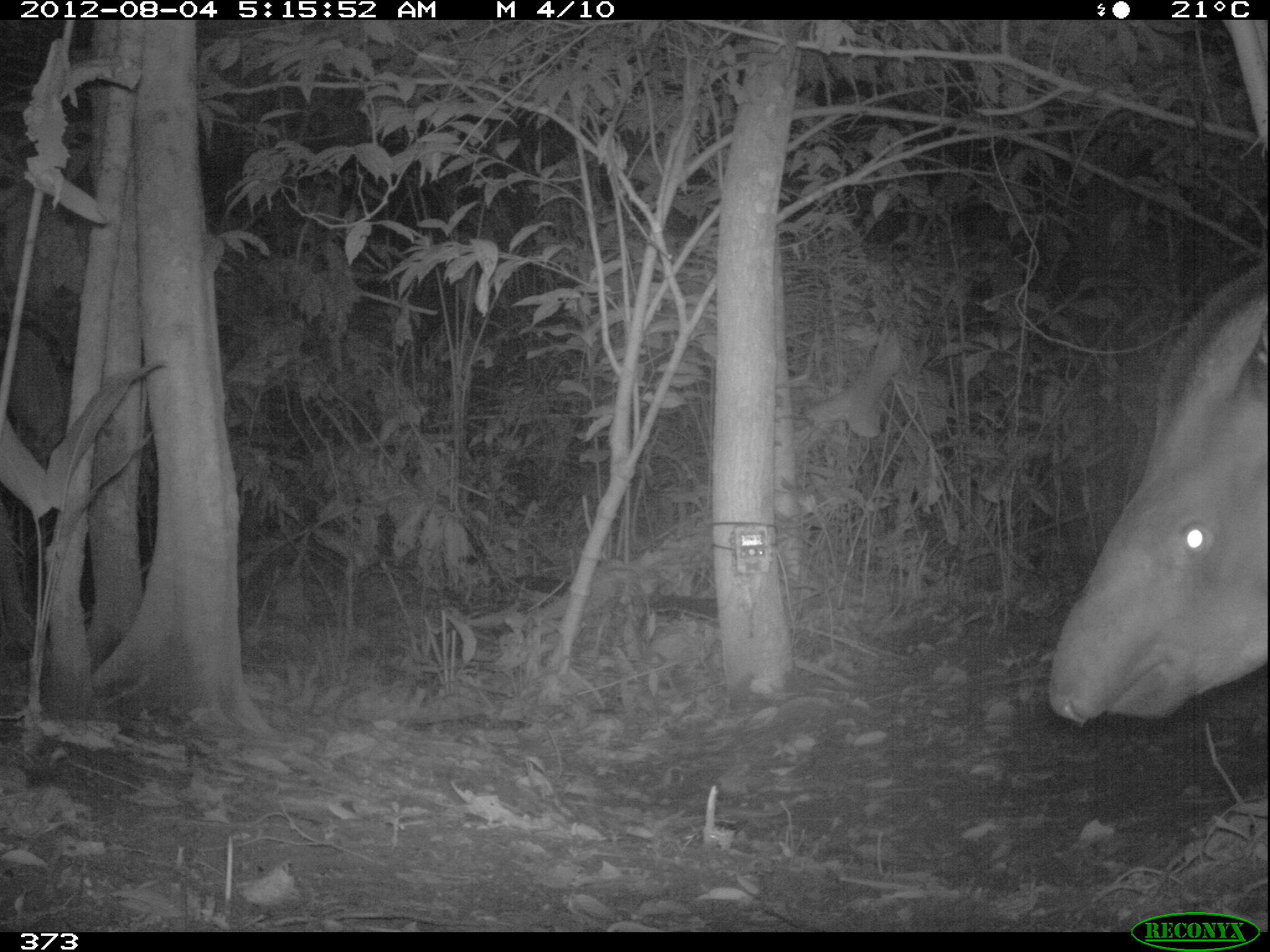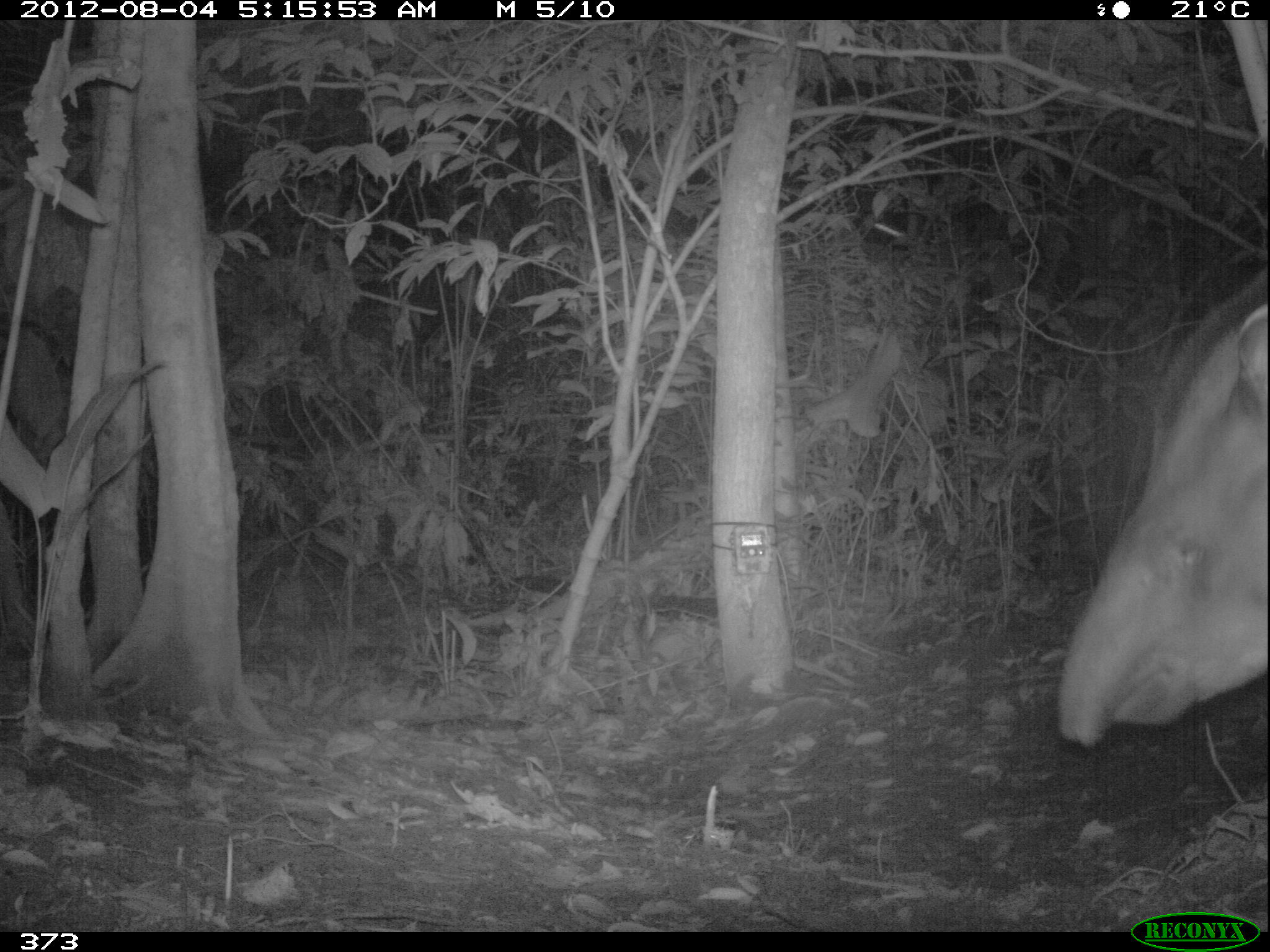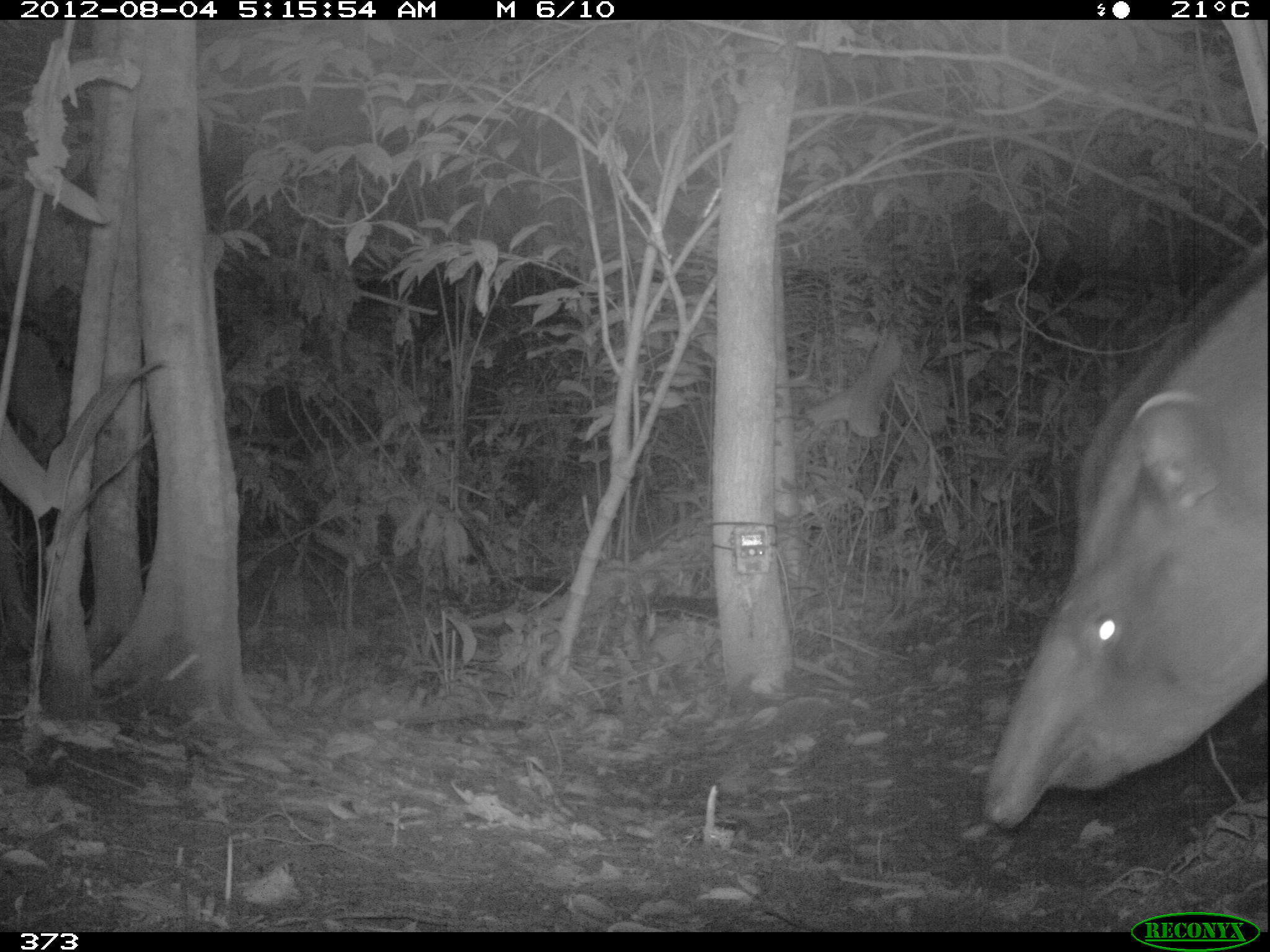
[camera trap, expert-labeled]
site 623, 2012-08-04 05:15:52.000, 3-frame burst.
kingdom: Animalia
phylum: Chordata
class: Mammalia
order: Perissodactyla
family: Tapiridae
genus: Tapirus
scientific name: Tapirus terrestris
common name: south american tapir